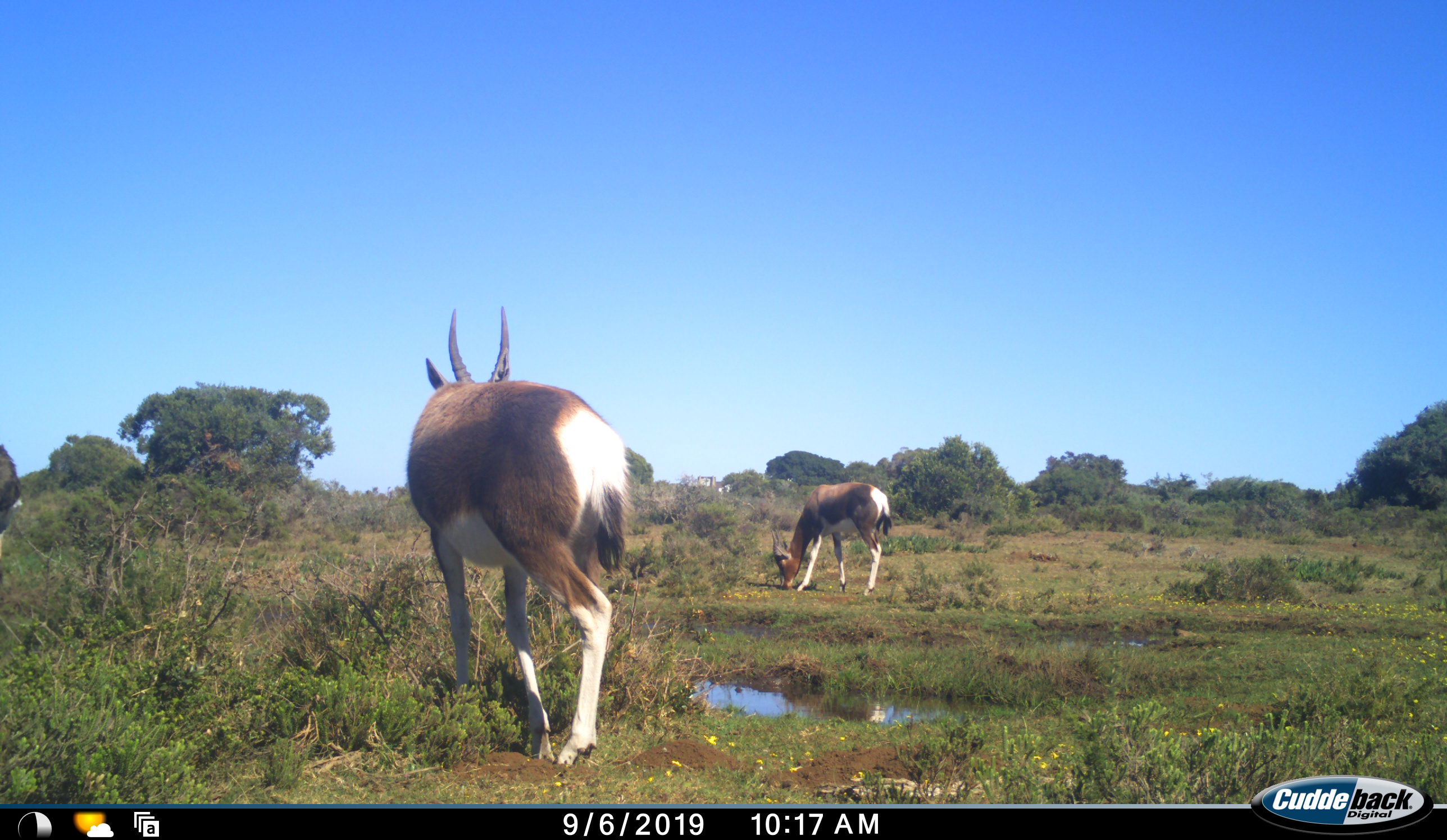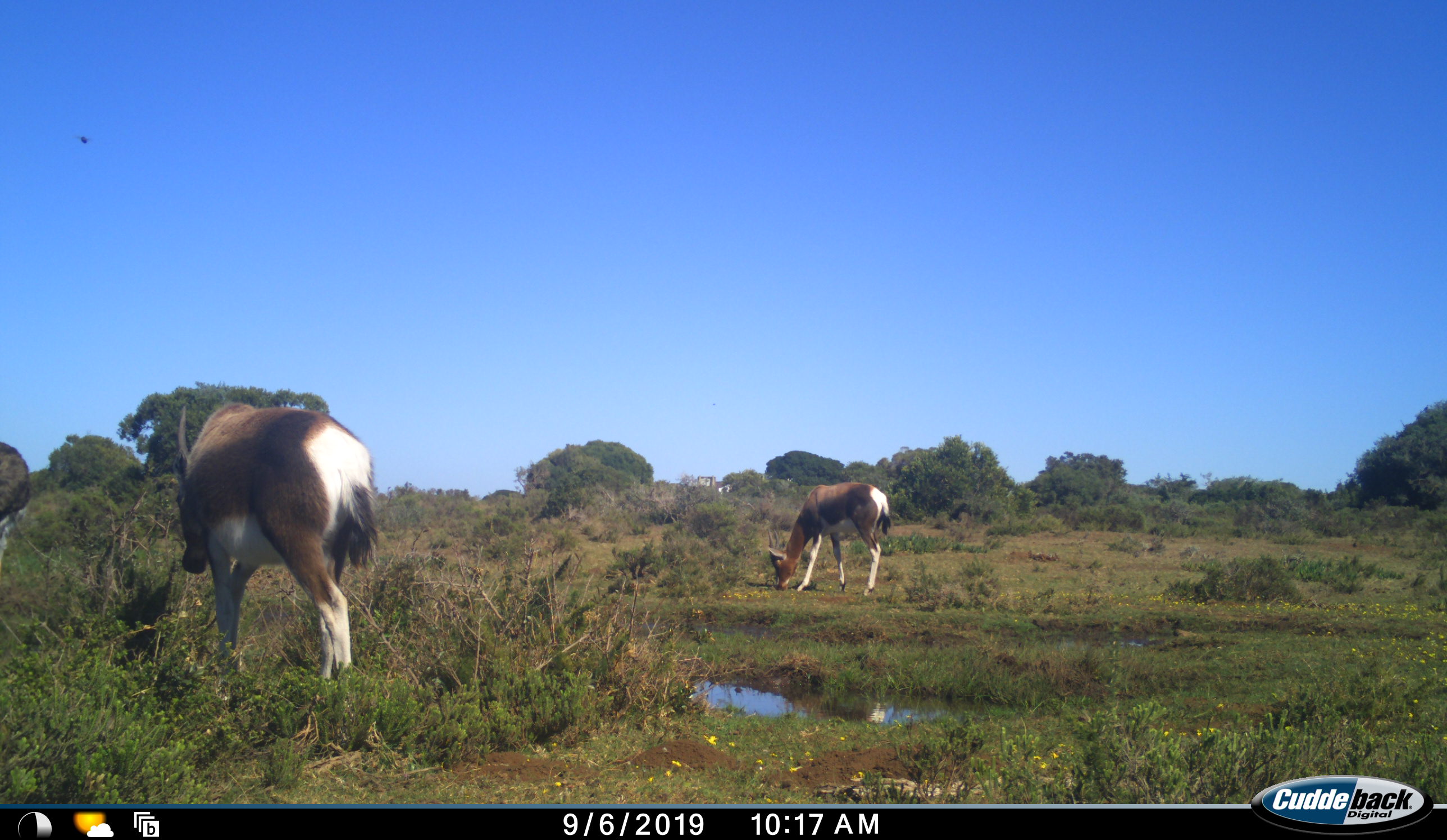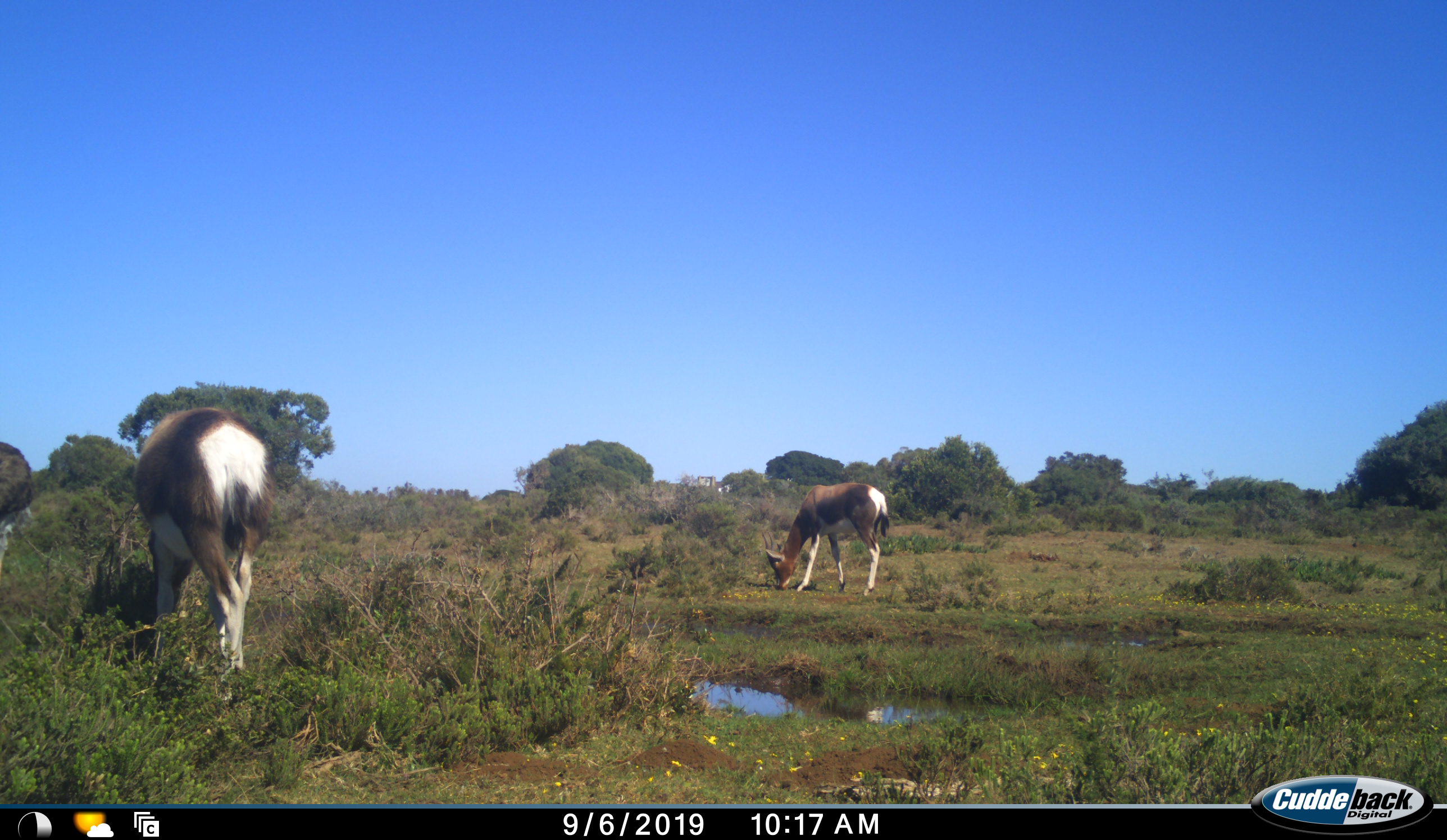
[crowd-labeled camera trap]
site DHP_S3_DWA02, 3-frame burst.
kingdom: Animalia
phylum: Chordata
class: Mammalia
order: Artiodactyla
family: Bovidae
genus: Damaliscus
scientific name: Damaliscus pygargus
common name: bontebok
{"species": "bontebok (Damaliscus pygargus)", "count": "2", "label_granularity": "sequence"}